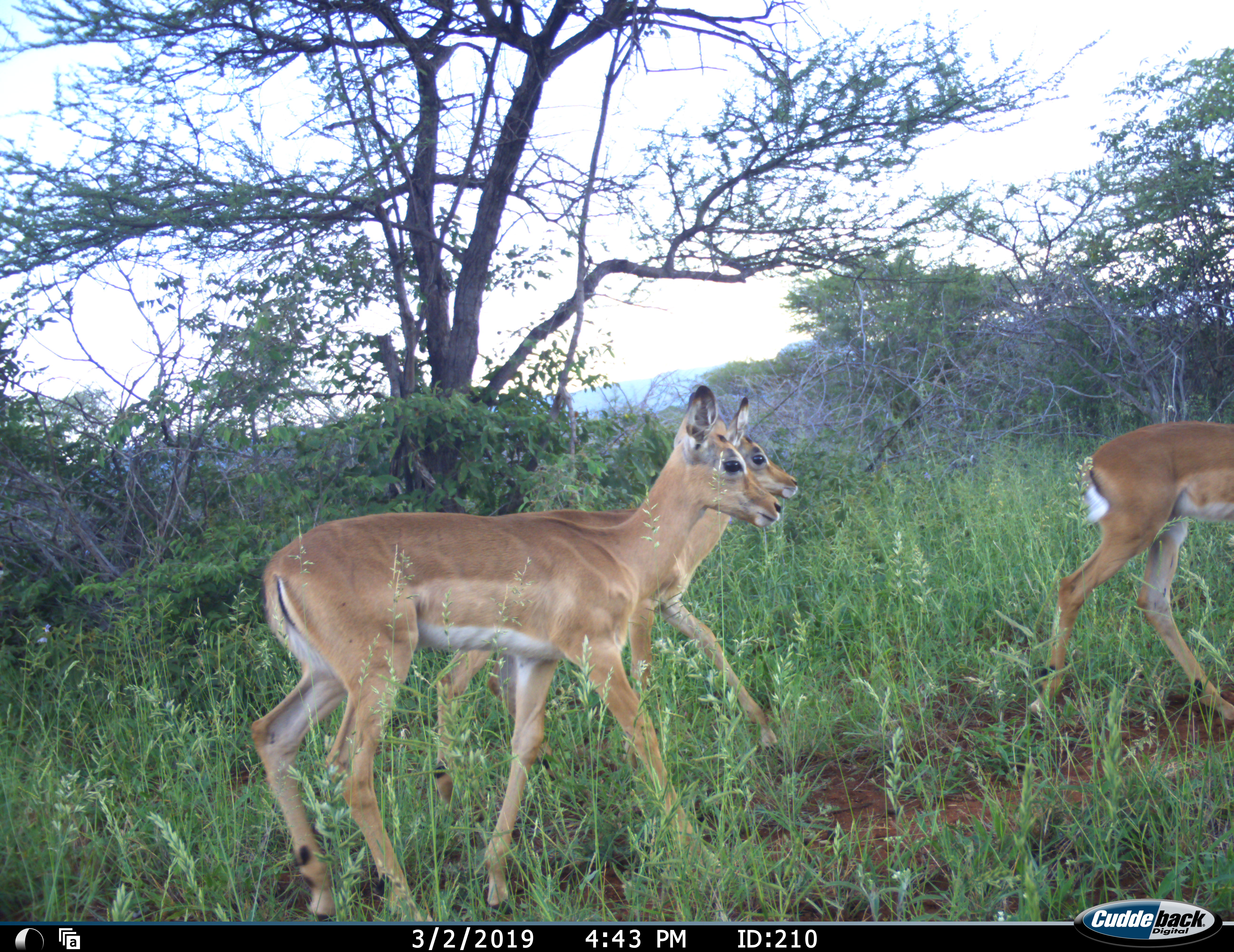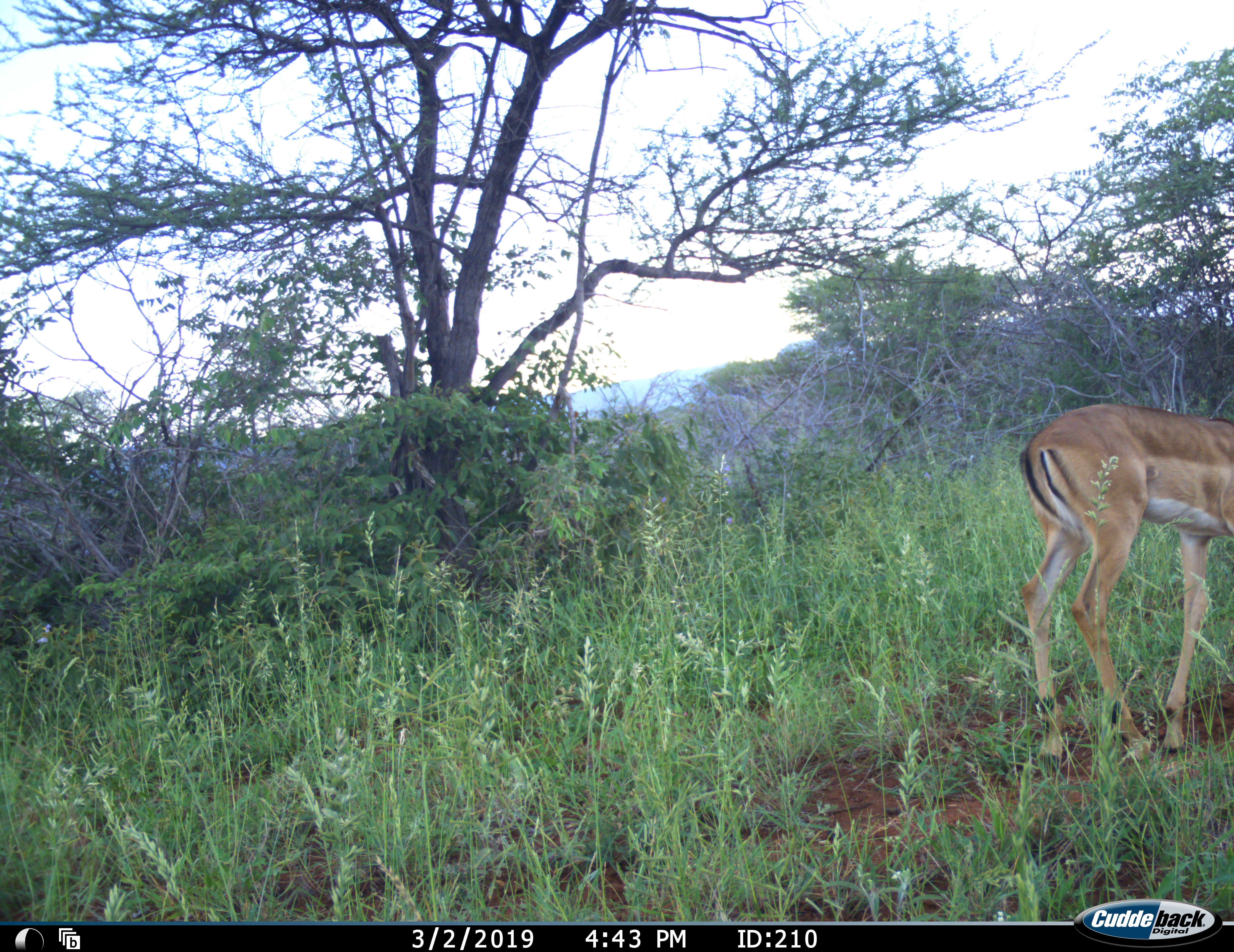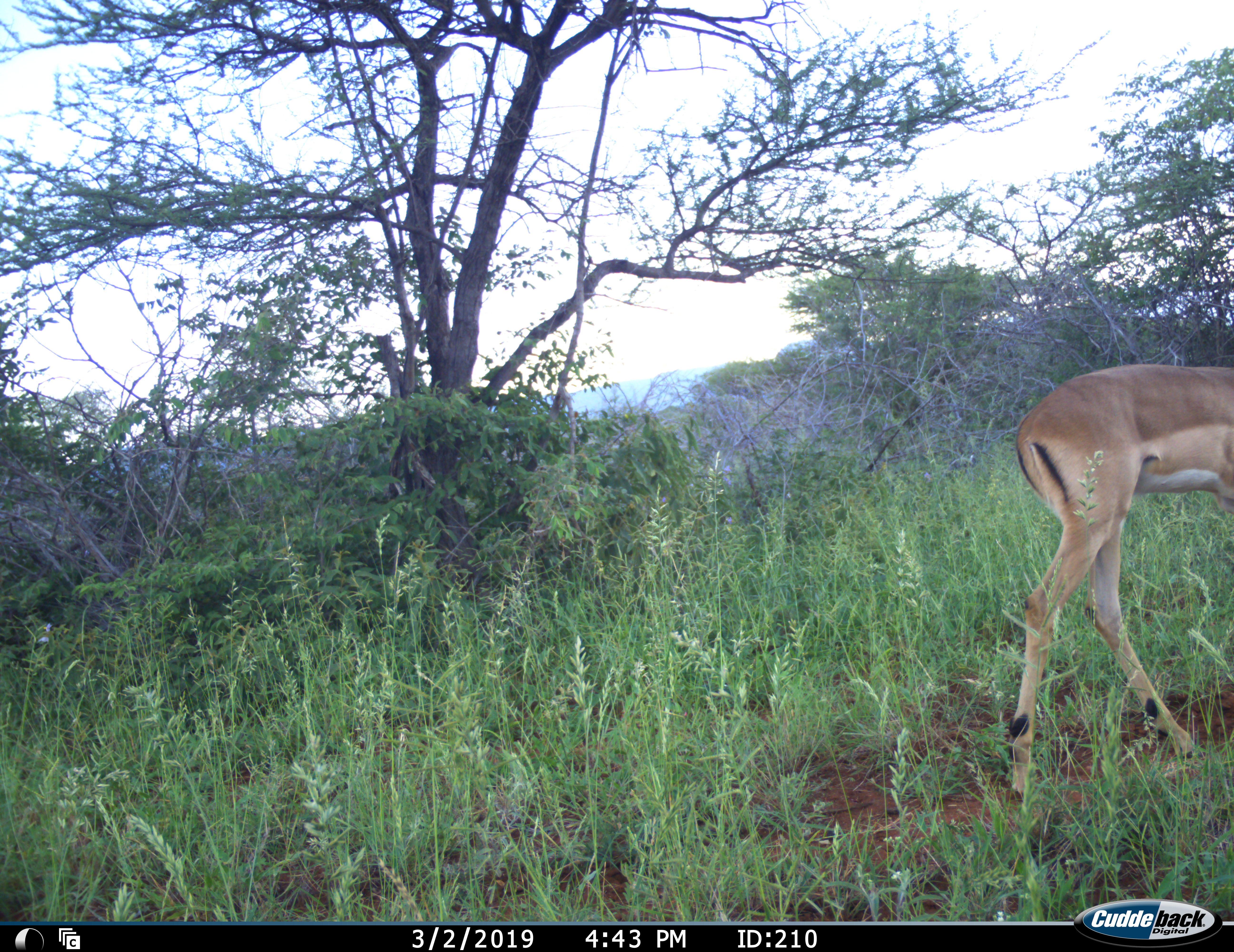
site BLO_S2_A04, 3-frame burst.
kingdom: Animalia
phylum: Chordata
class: Mammalia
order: Artiodactyla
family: Bovidae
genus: Aepyceros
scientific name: Aepyceros melampus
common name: impala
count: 3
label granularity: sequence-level